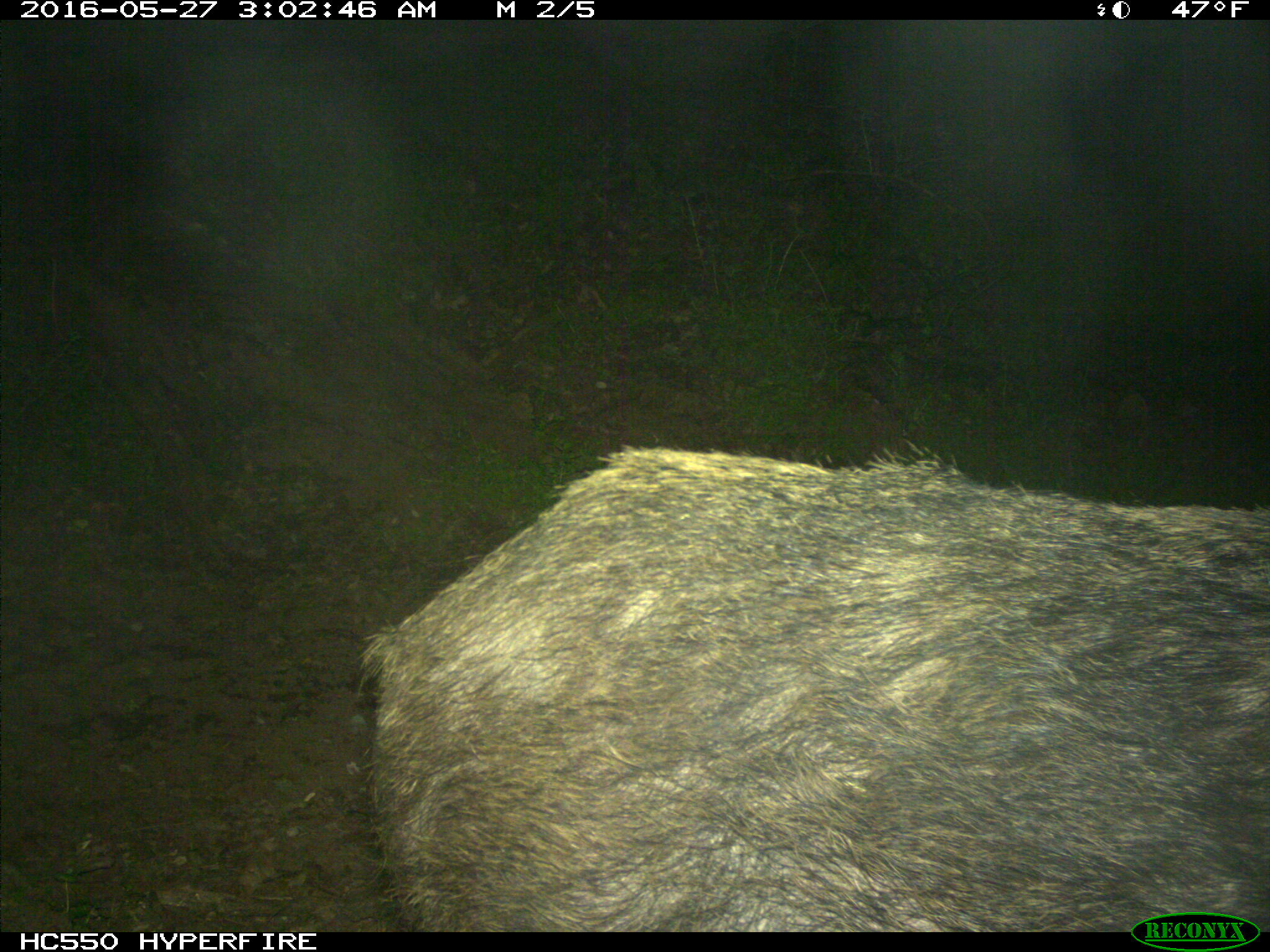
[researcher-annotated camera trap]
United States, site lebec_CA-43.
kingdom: Animalia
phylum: Chordata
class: Mammalia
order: Artiodactyla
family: Suidae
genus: Sus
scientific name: Sus scrofa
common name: wild boar